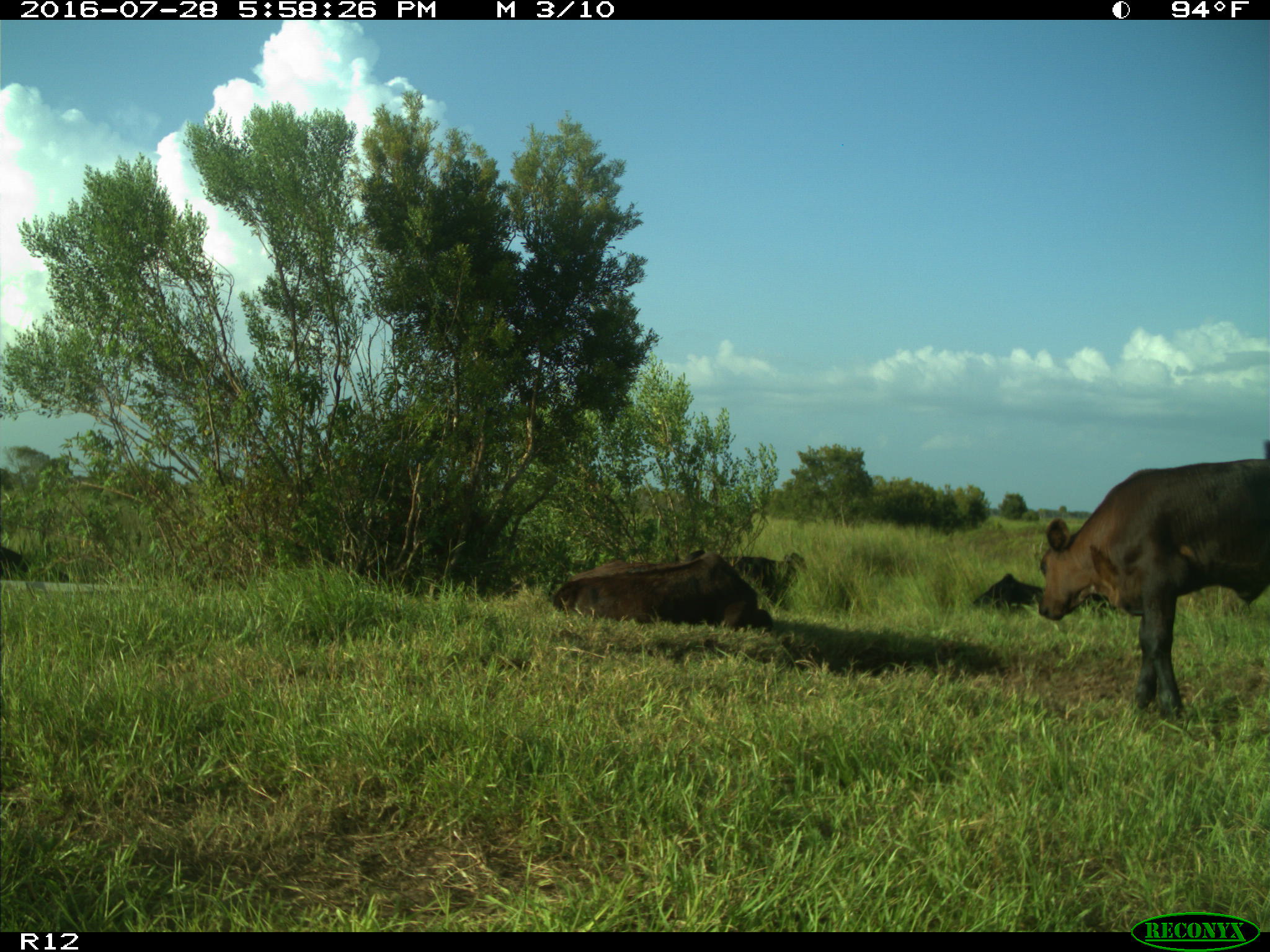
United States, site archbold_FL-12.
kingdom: Animalia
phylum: Chordata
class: Mammalia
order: Artiodactyla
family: Bovidae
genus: Bos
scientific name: Bos taurus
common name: domestic cow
Bos taurus (domestic cow).